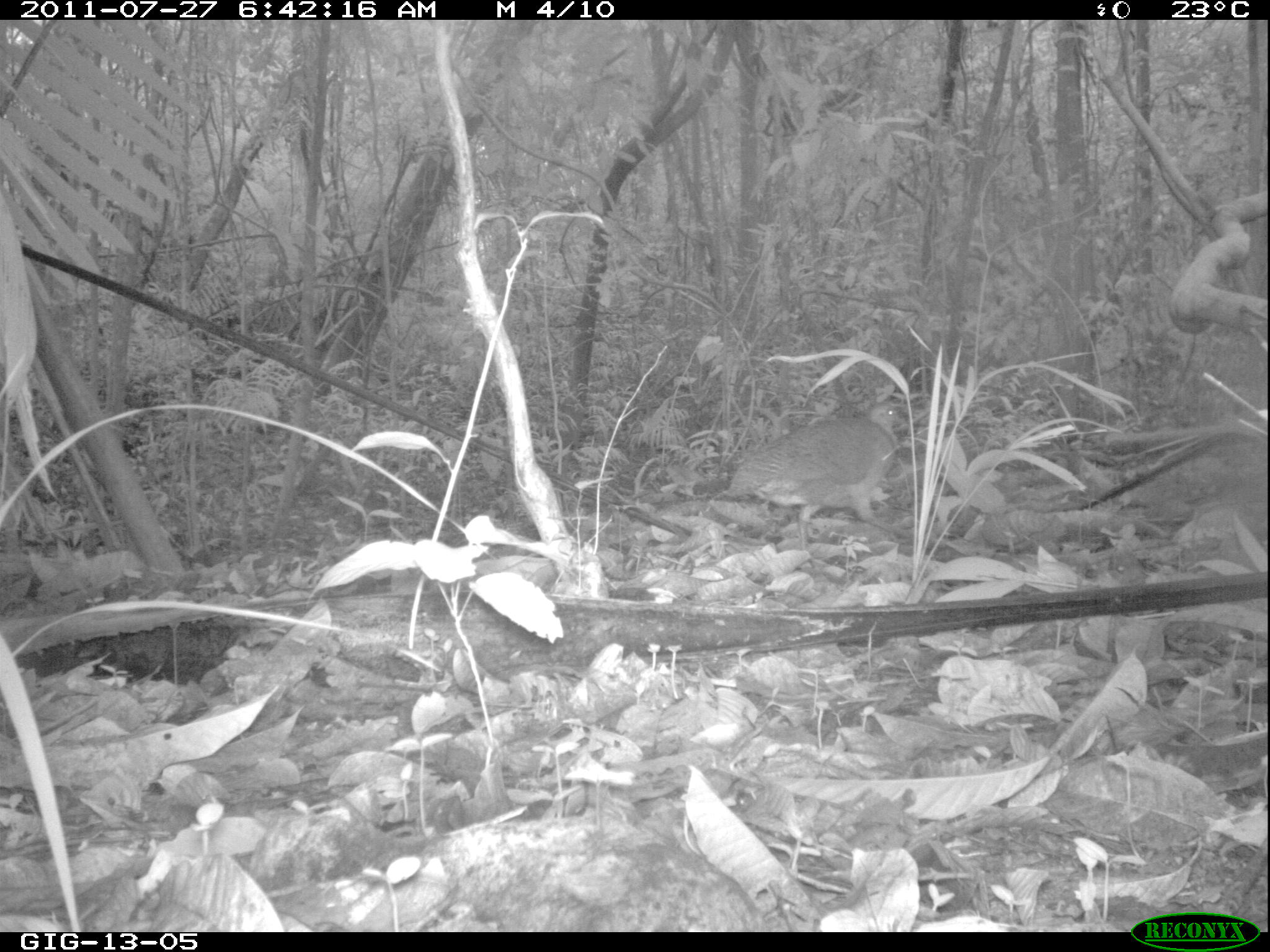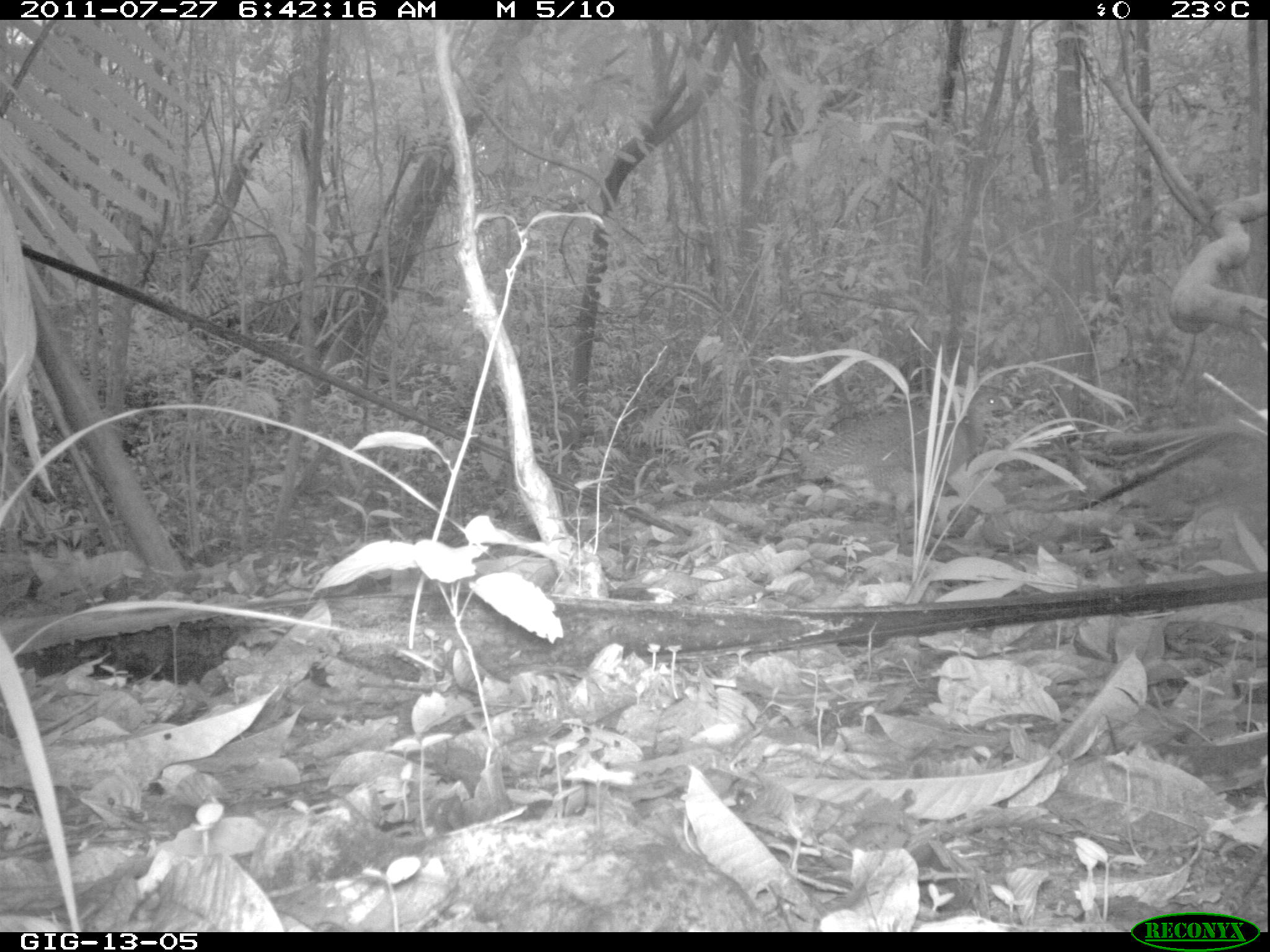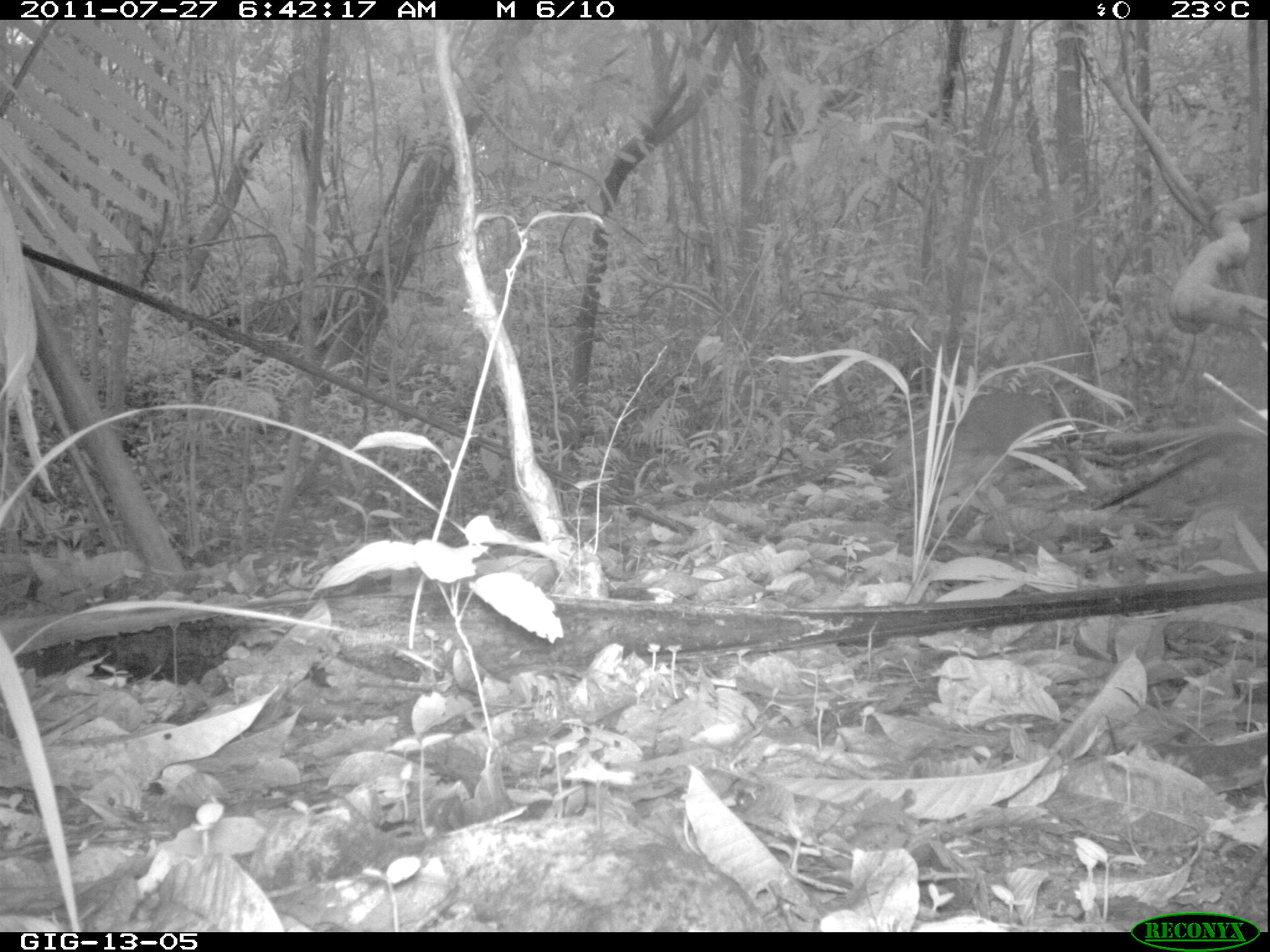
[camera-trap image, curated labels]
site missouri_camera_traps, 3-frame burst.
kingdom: Animalia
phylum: Chordata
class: Aves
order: Tinamiformes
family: Tinamidae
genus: Tinamus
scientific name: Tinamus major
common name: great tinamou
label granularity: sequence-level